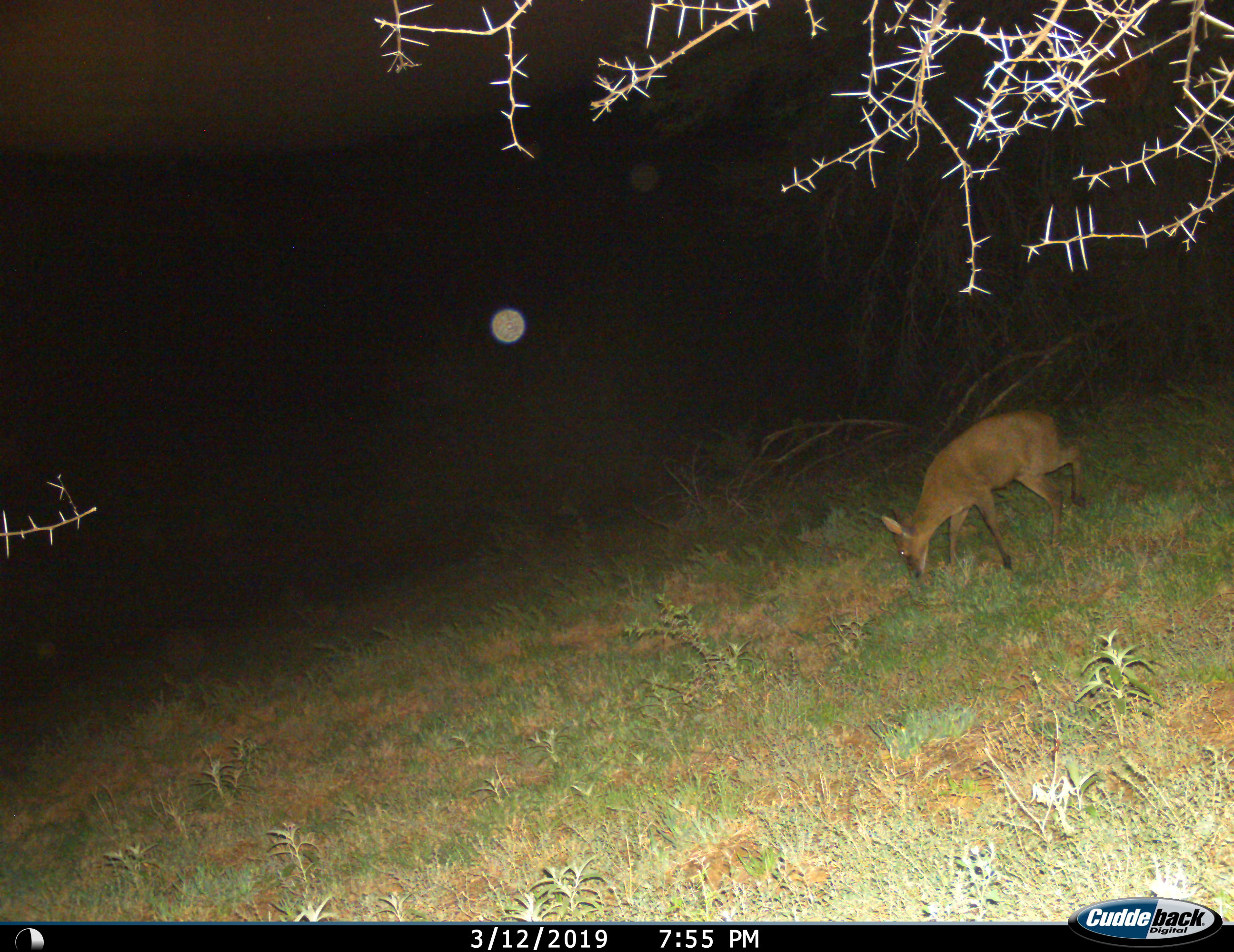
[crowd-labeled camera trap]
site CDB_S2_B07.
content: unidentified animal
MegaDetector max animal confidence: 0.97